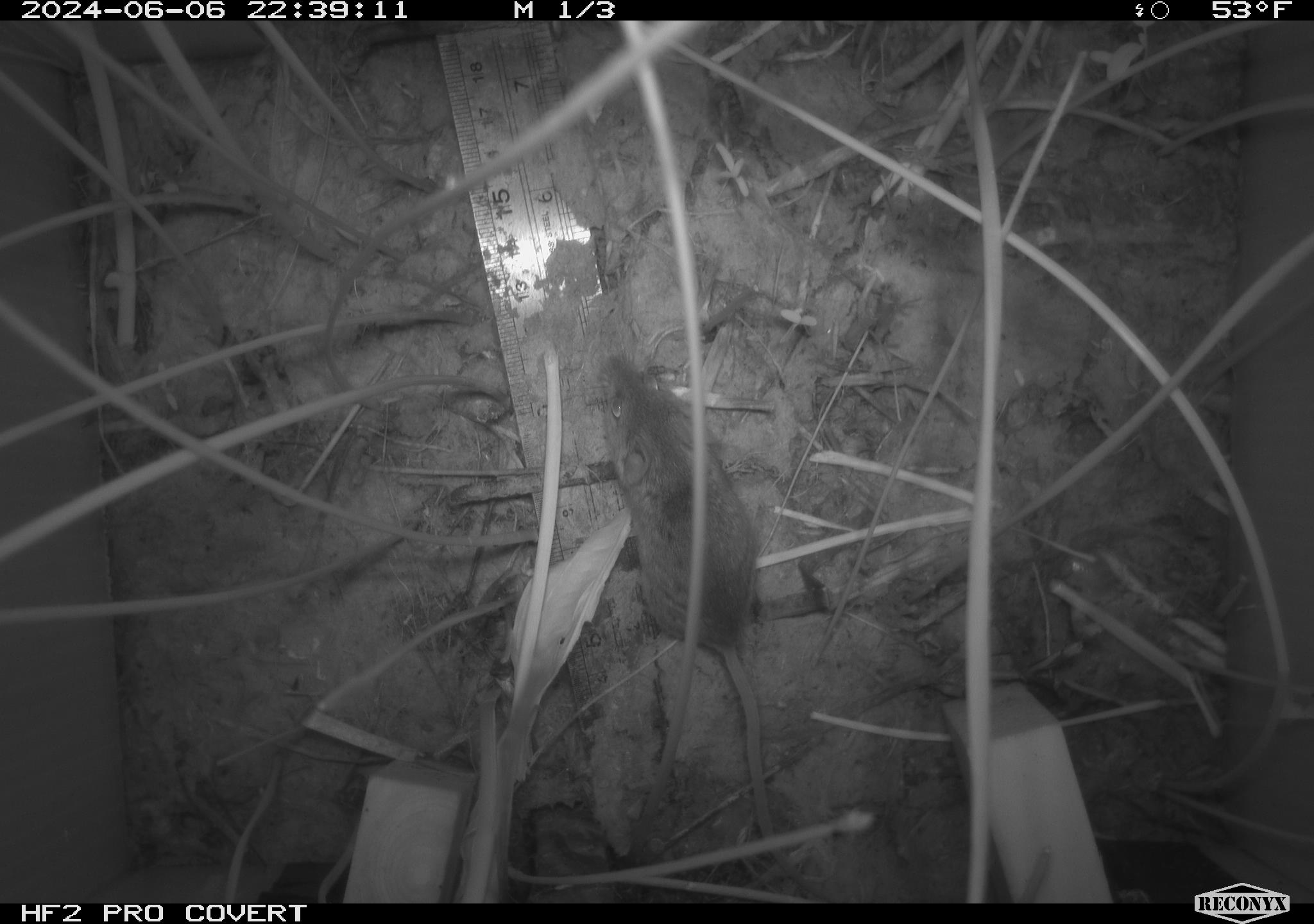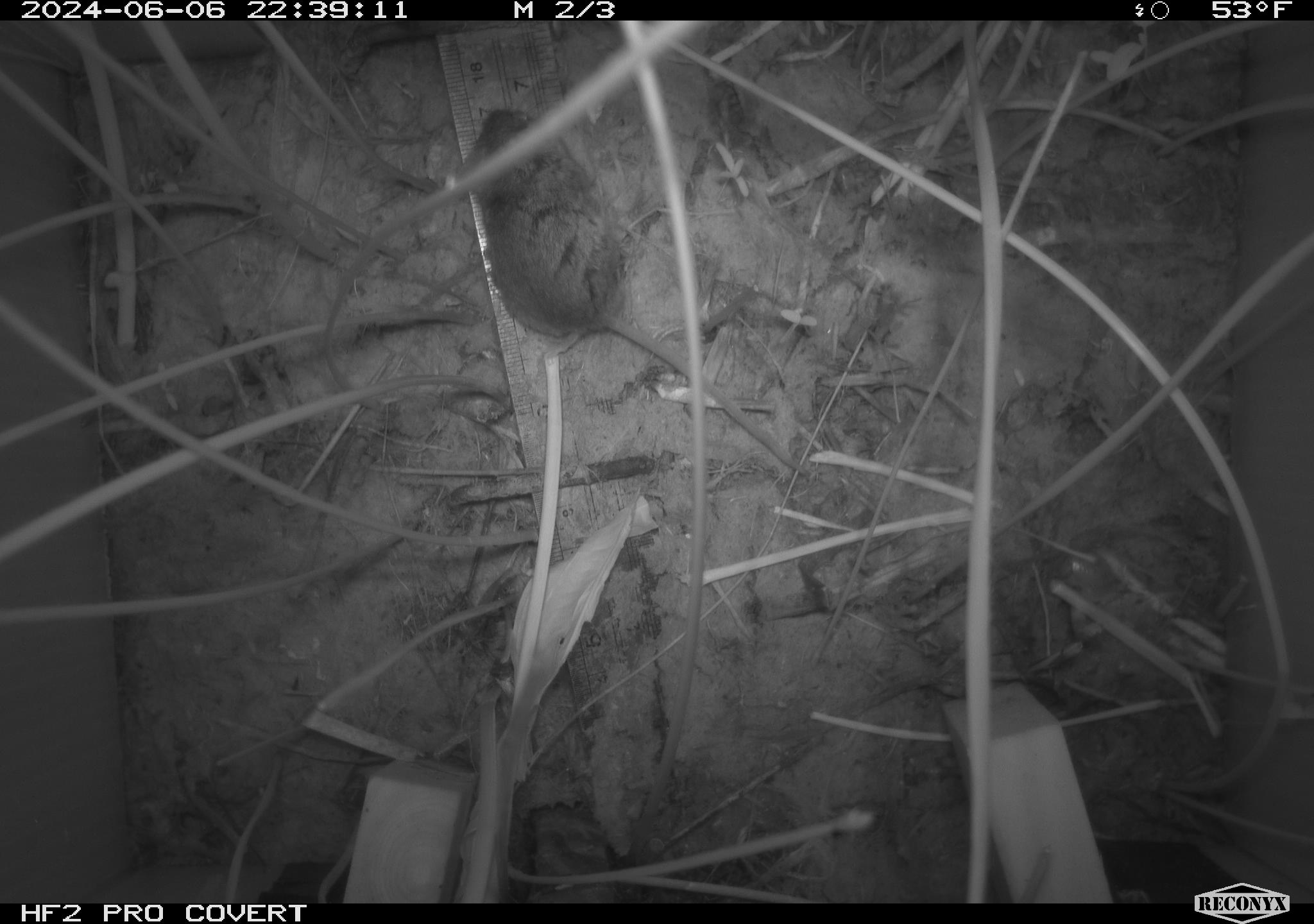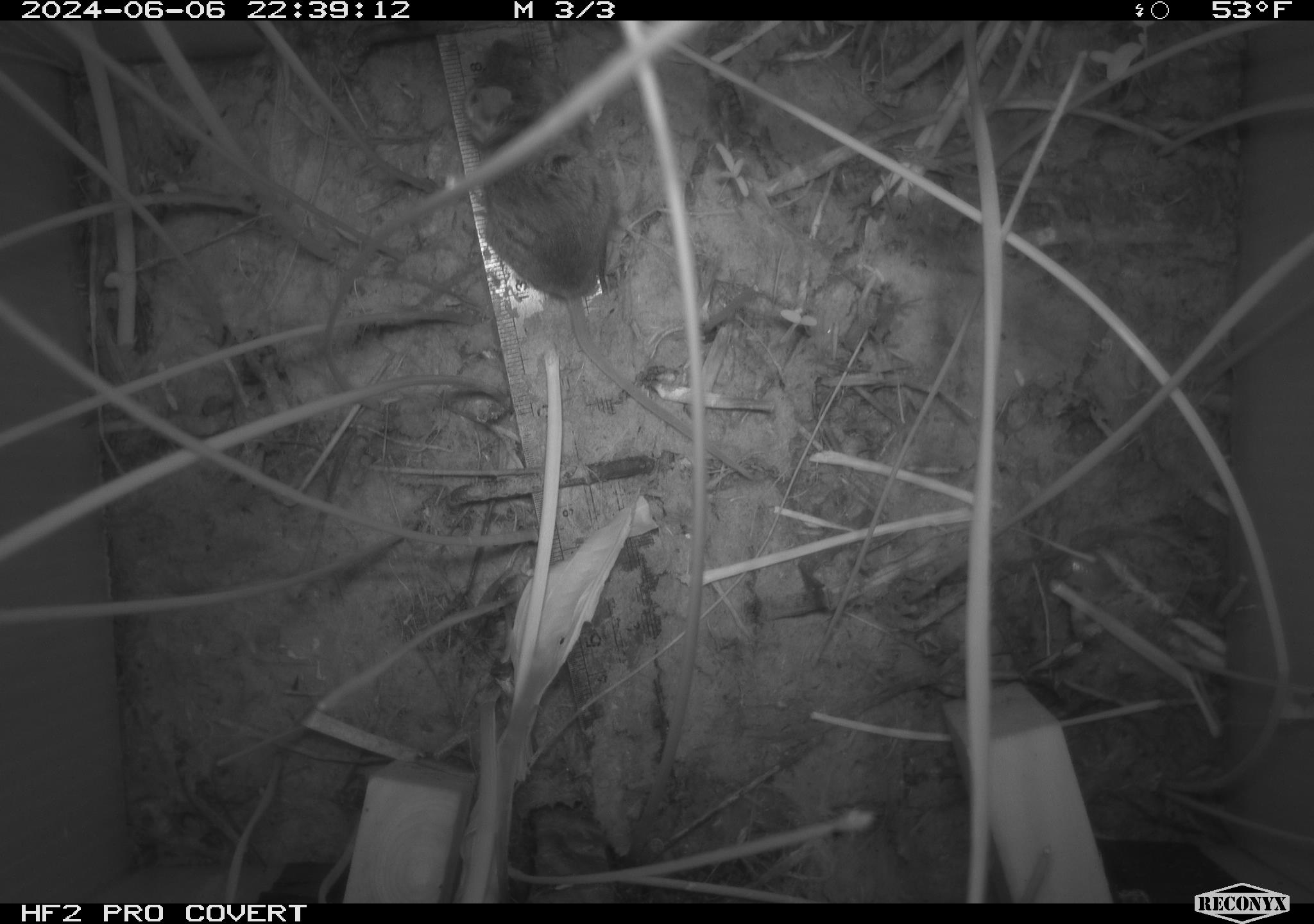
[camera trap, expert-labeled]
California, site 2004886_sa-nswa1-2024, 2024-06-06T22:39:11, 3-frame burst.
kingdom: Animalia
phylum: Chordata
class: Mammalia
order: Rodentia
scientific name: Rodentia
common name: rodent